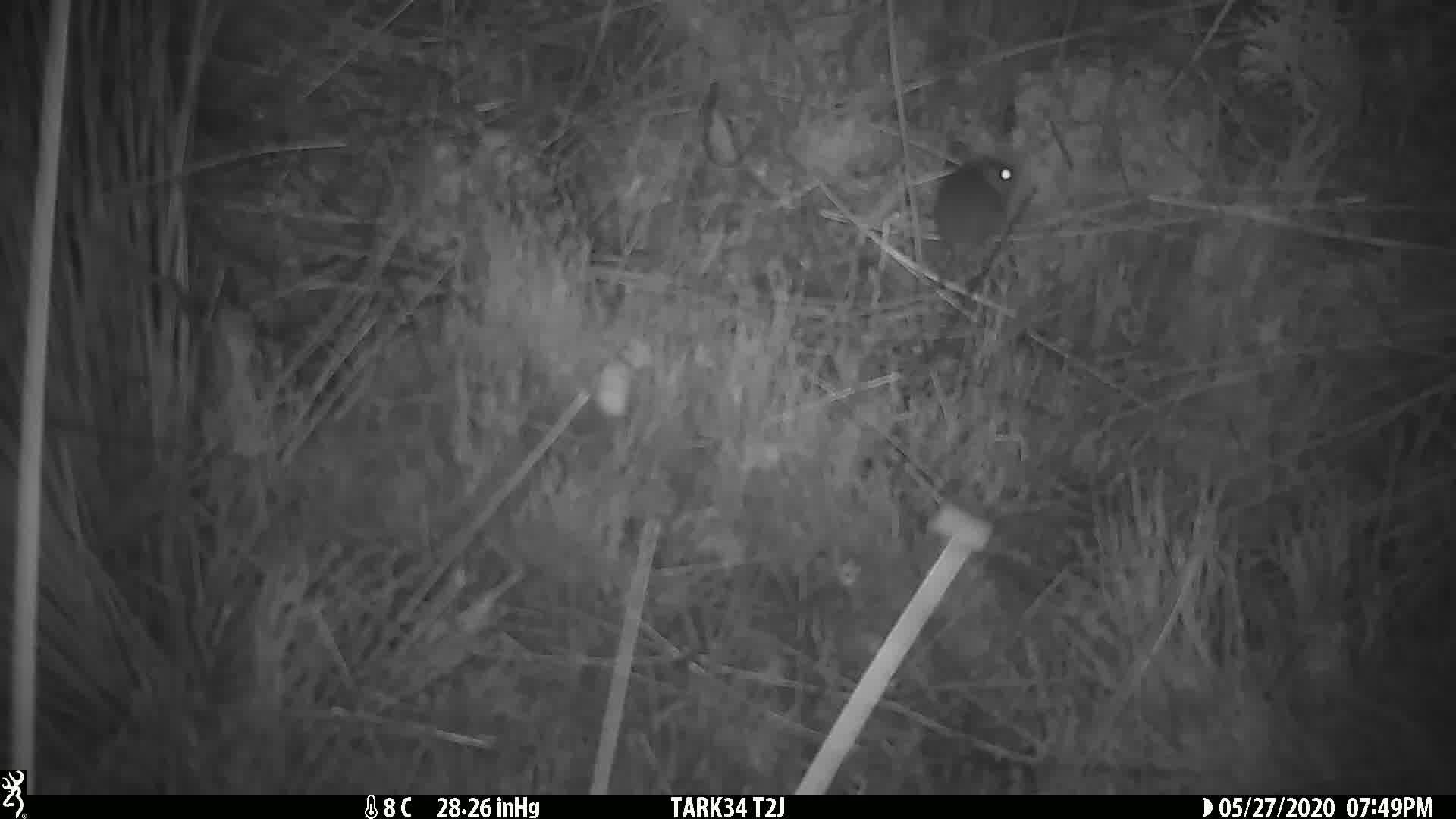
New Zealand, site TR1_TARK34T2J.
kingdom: Animalia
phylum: Chordata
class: Mammalia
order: Rodentia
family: Muridae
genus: Mus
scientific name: Mus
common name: mouse